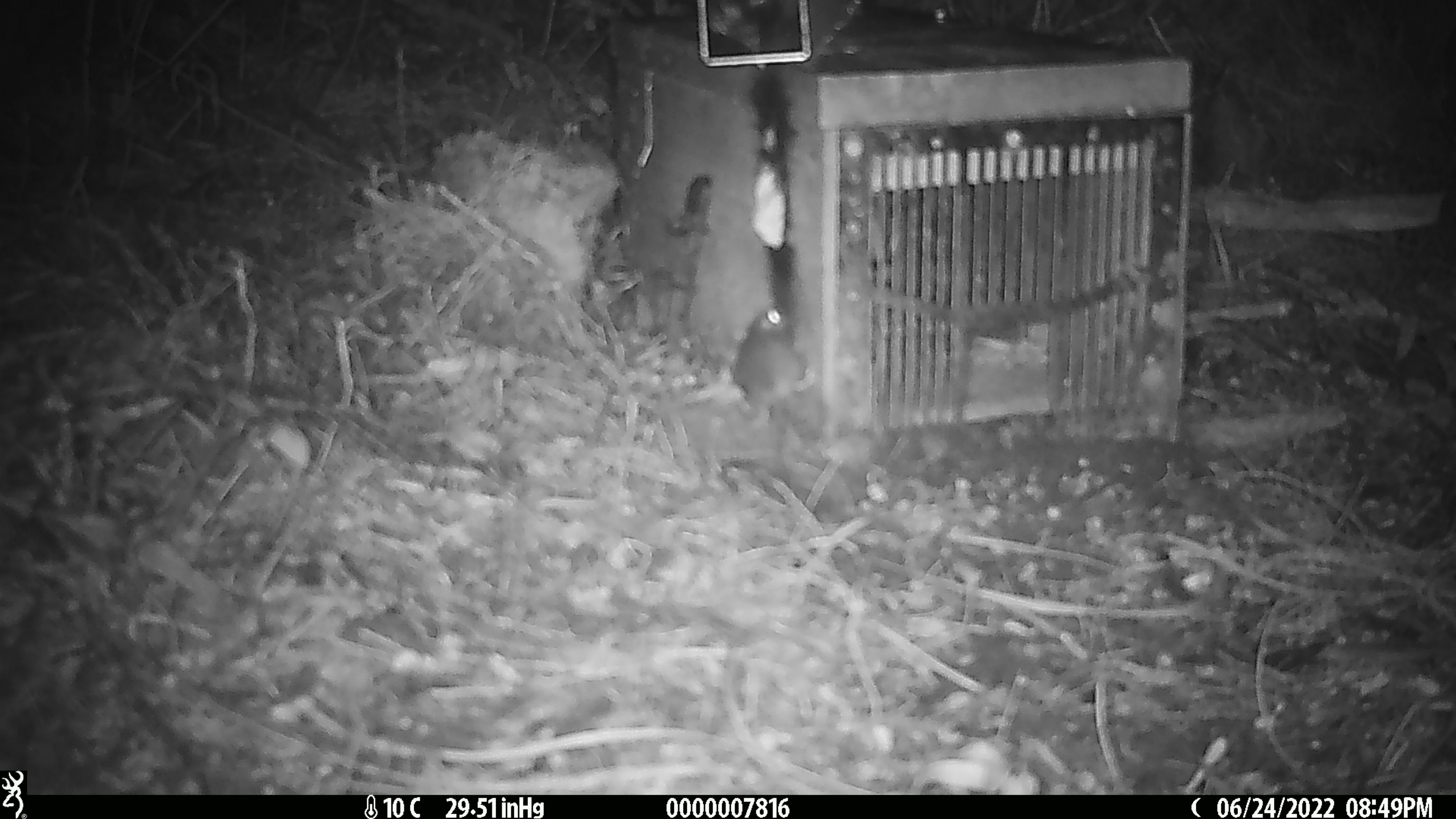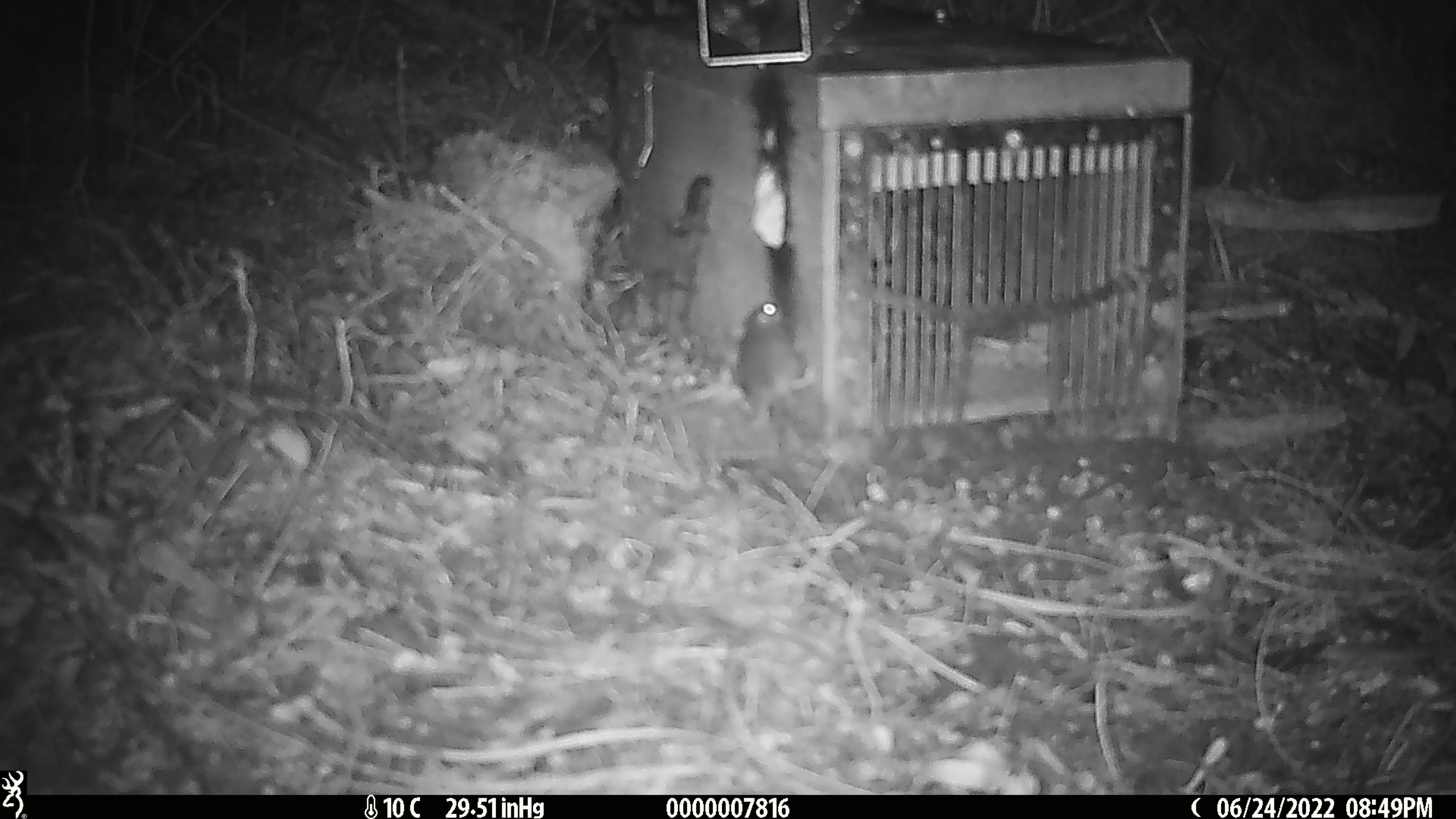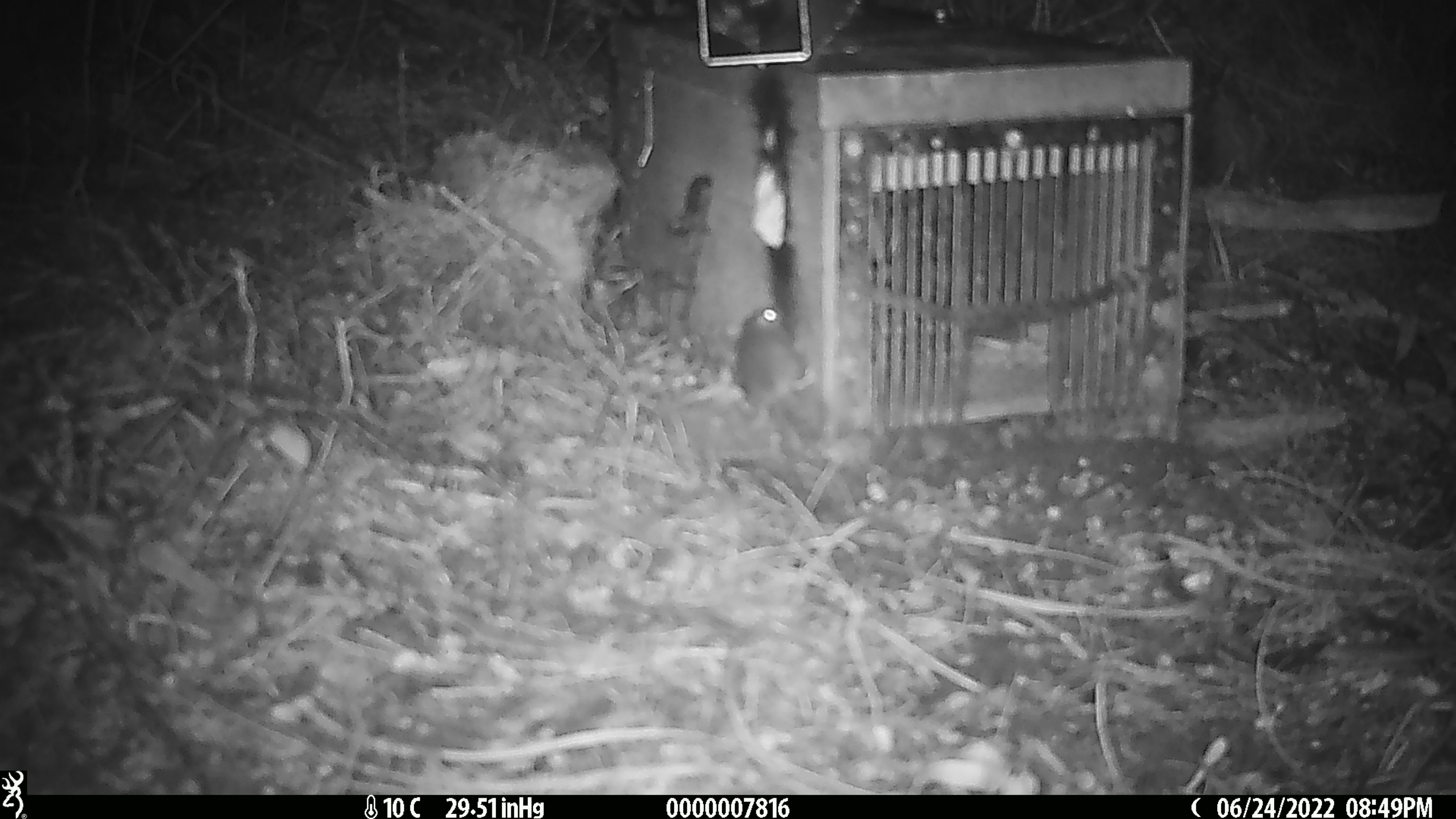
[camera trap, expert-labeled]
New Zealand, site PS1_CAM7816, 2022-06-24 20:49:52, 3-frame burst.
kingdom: Animalia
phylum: Chordata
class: Mammalia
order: Rodentia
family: Muridae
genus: Mus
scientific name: Mus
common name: mouse